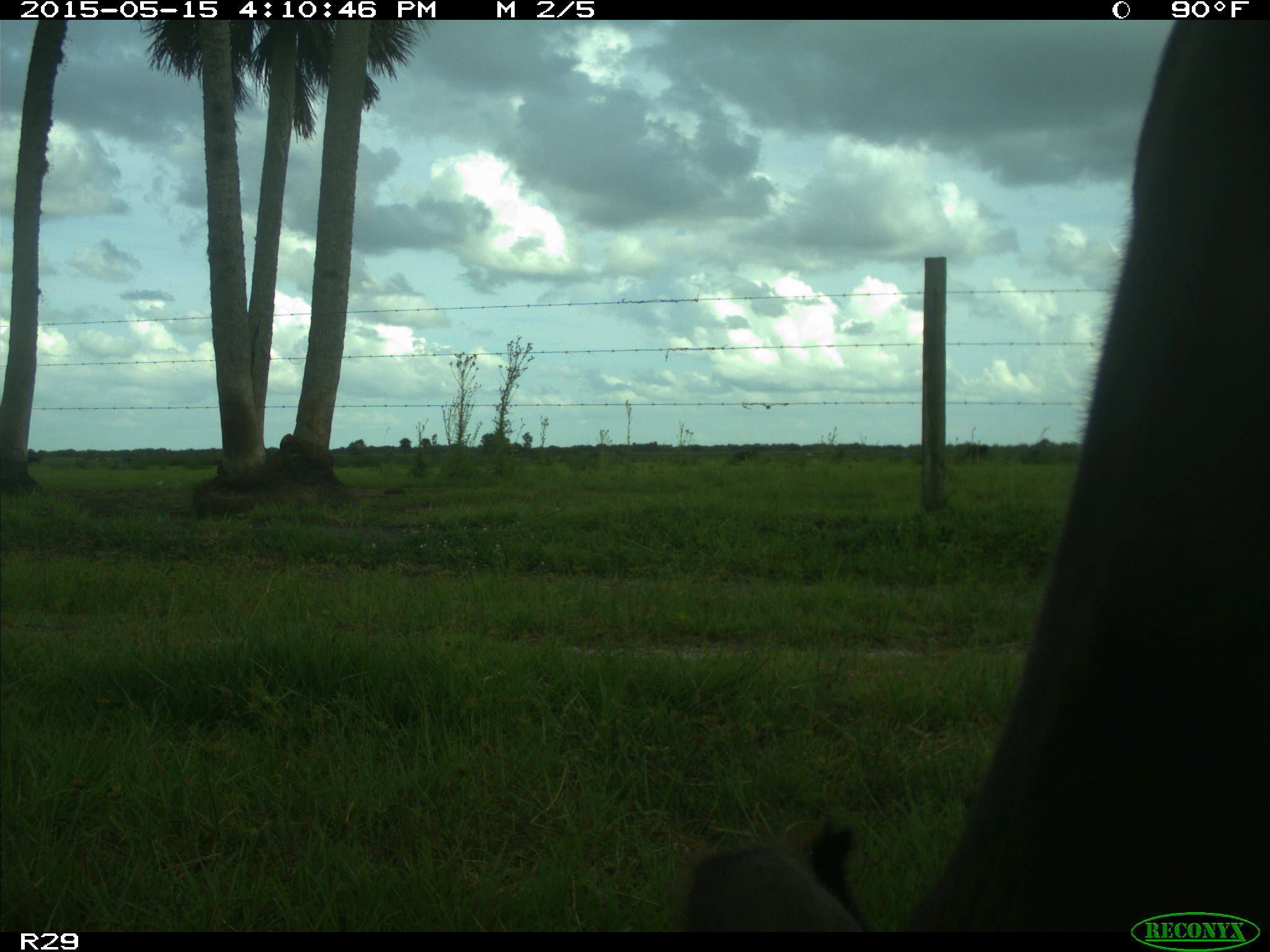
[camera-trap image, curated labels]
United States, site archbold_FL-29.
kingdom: Animalia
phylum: Chordata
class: Mammalia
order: Artiodactyla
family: Bovidae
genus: Bos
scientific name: Bos taurus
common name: domestic cow